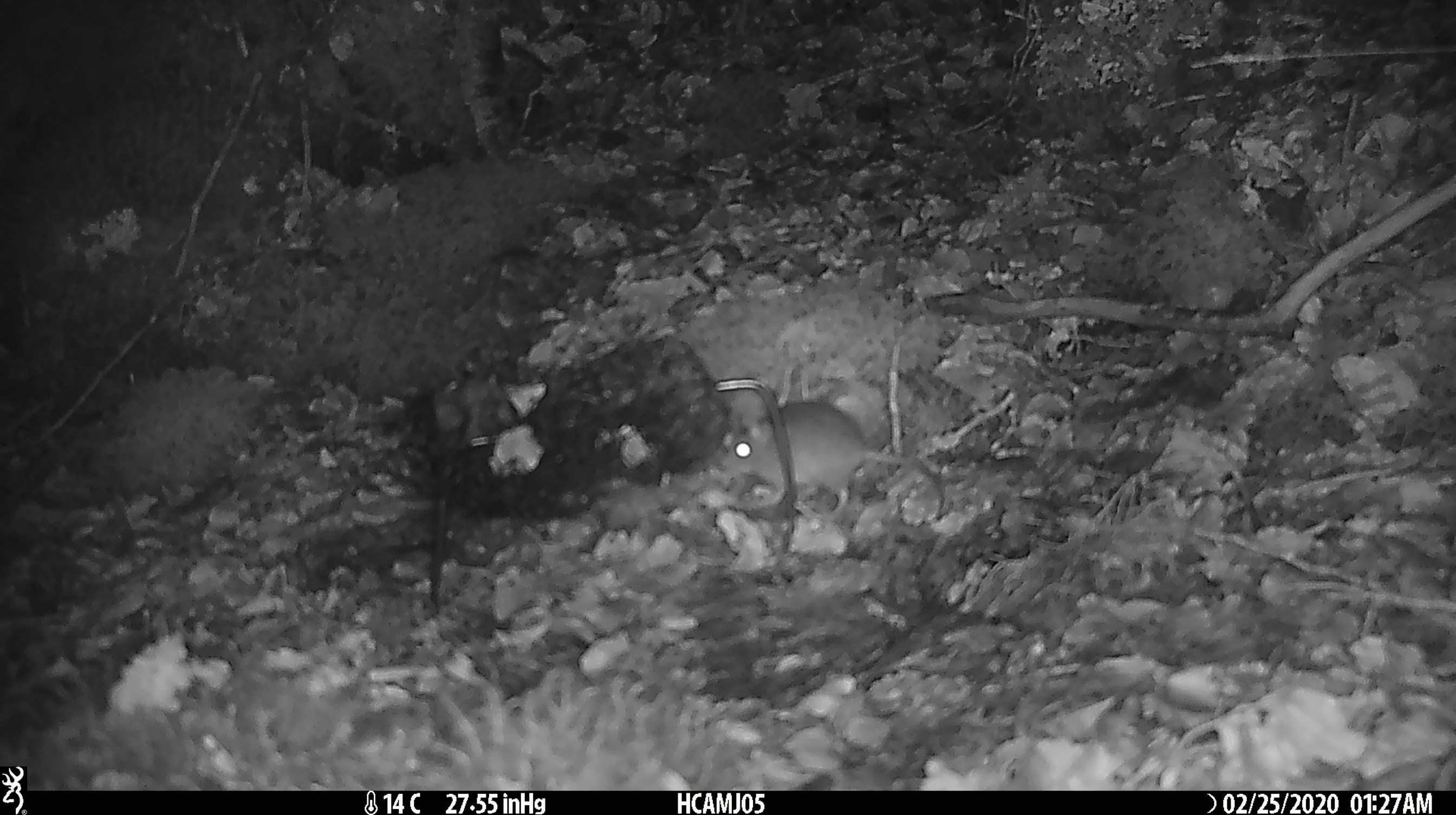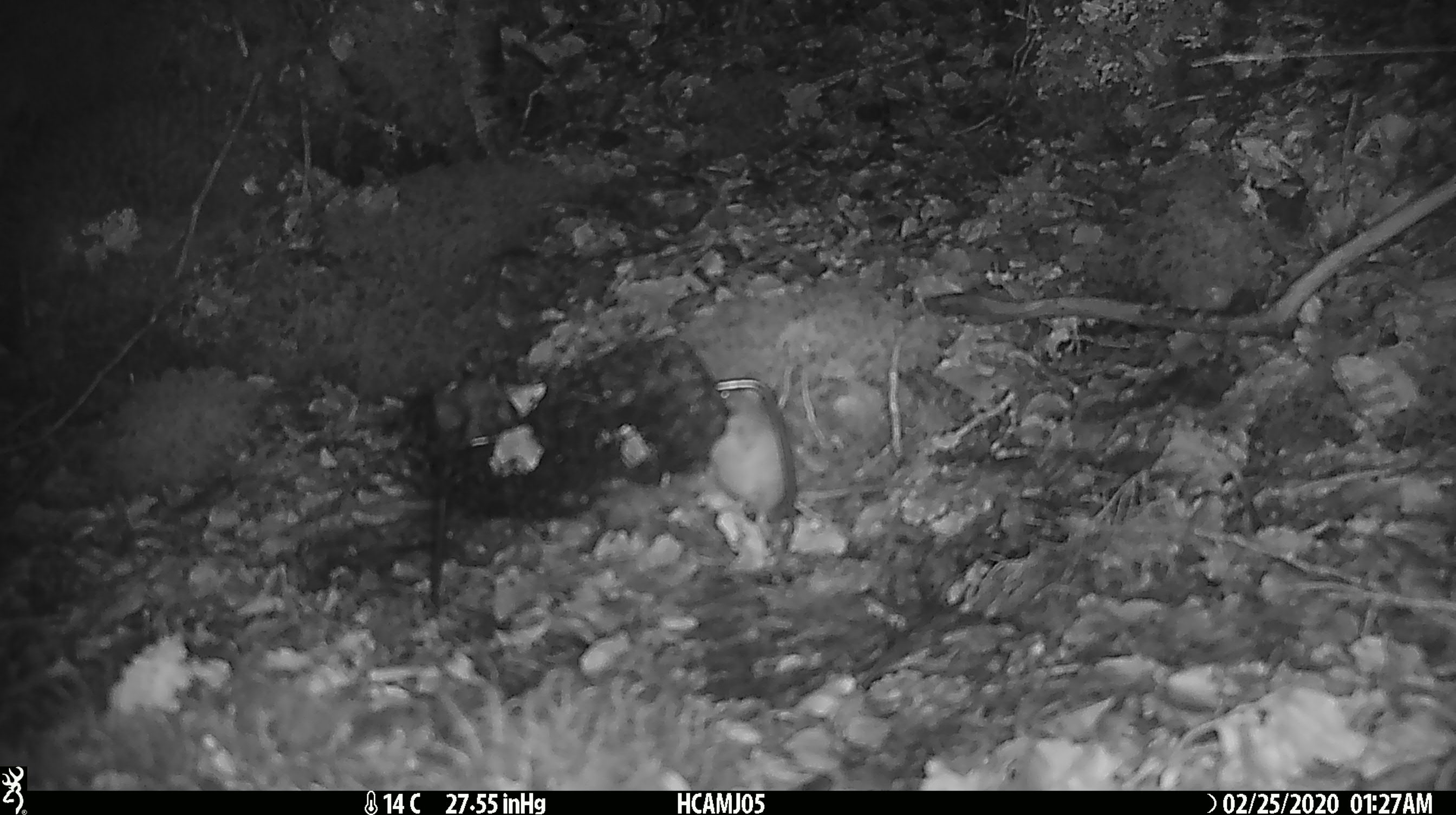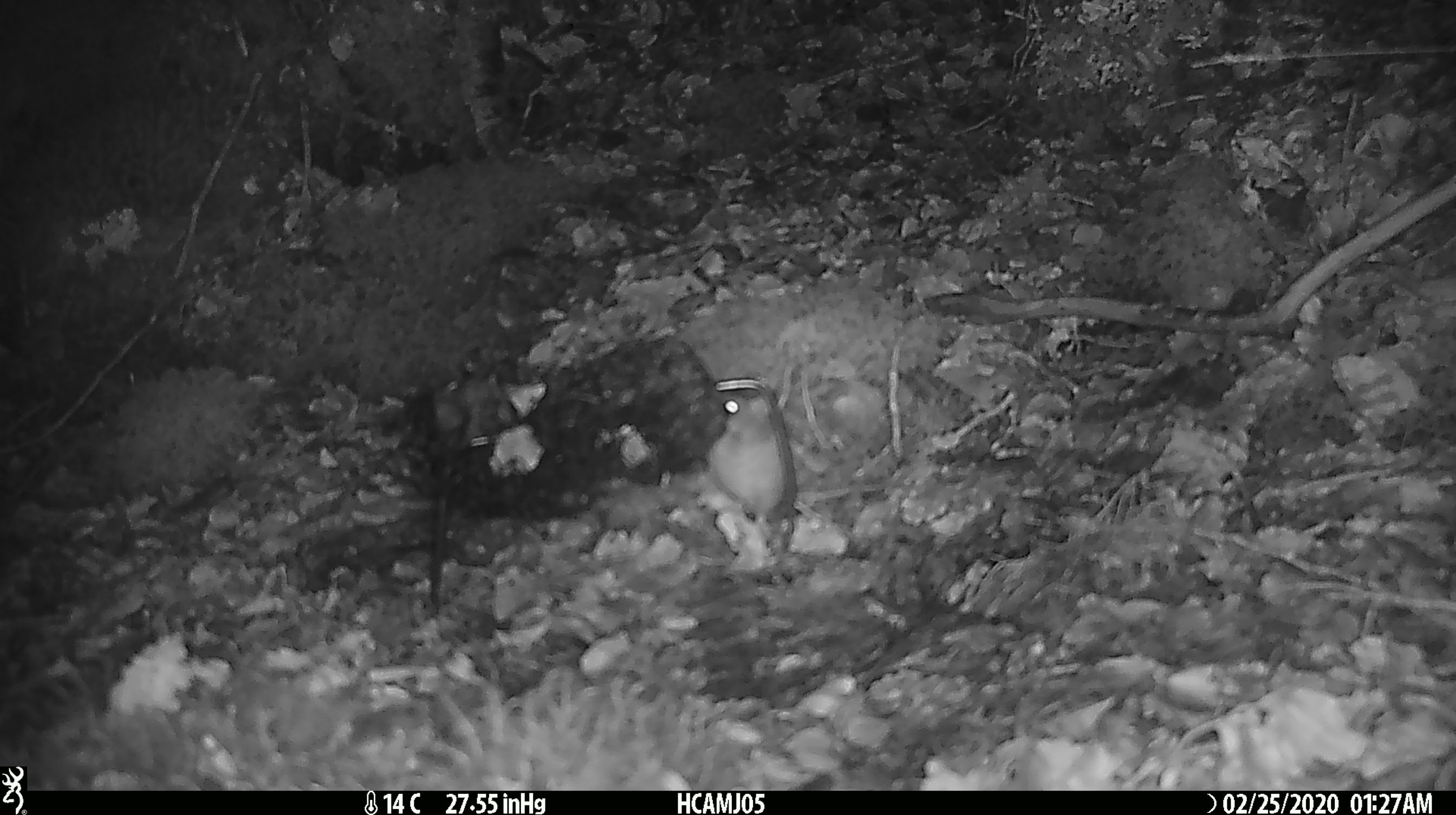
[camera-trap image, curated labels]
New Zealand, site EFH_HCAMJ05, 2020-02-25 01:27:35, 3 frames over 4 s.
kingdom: Animalia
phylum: Chordata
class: Mammalia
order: Rodentia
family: Muridae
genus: Mus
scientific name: Mus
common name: mouse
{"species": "mouse (Mus)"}